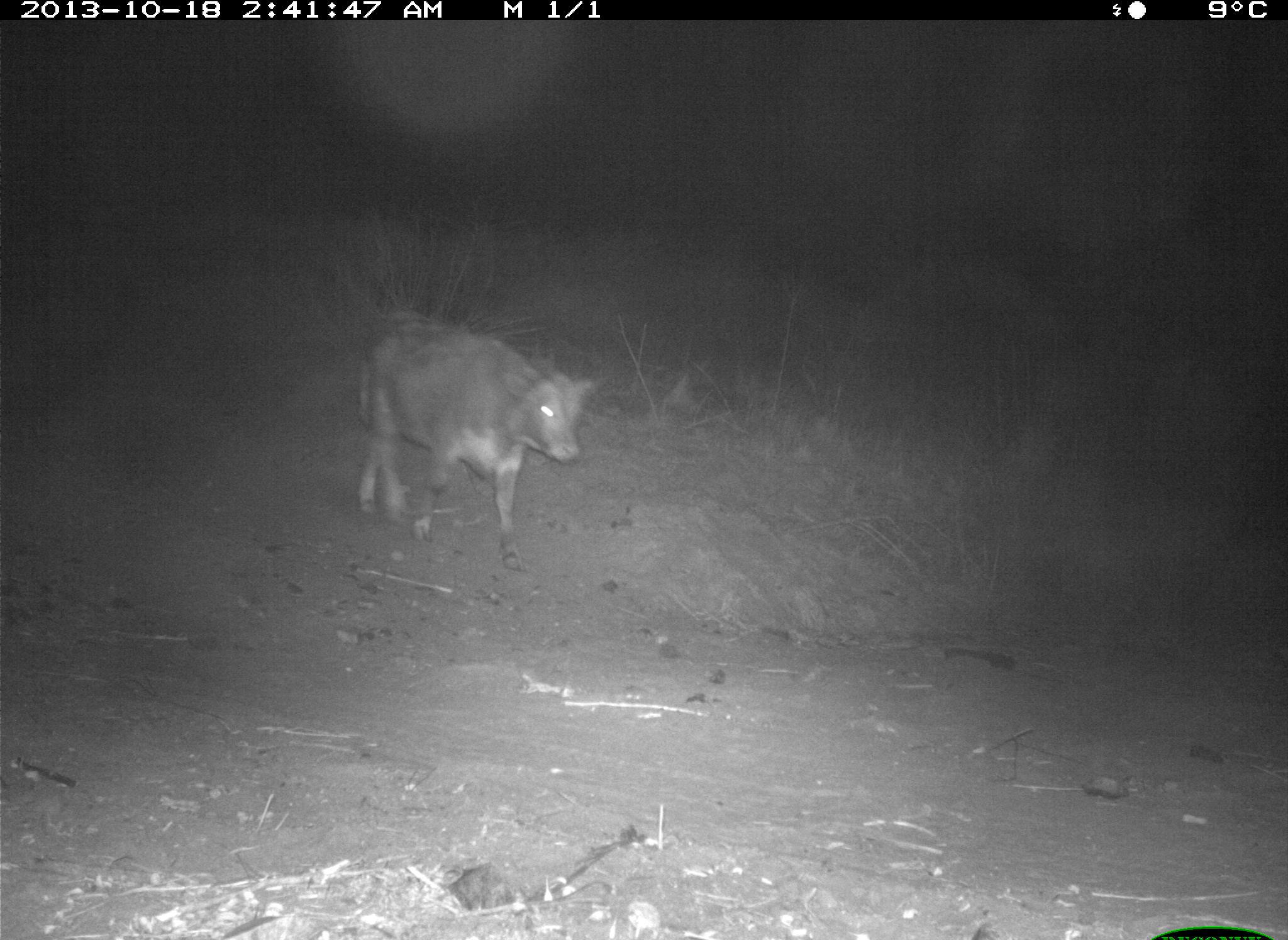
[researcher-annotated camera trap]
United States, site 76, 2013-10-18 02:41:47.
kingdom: Animalia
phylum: Chordata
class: Mammalia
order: Artiodactyla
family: Bovidae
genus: Bos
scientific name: Bos taurus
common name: cow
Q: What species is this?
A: Cow (Bos taurus).